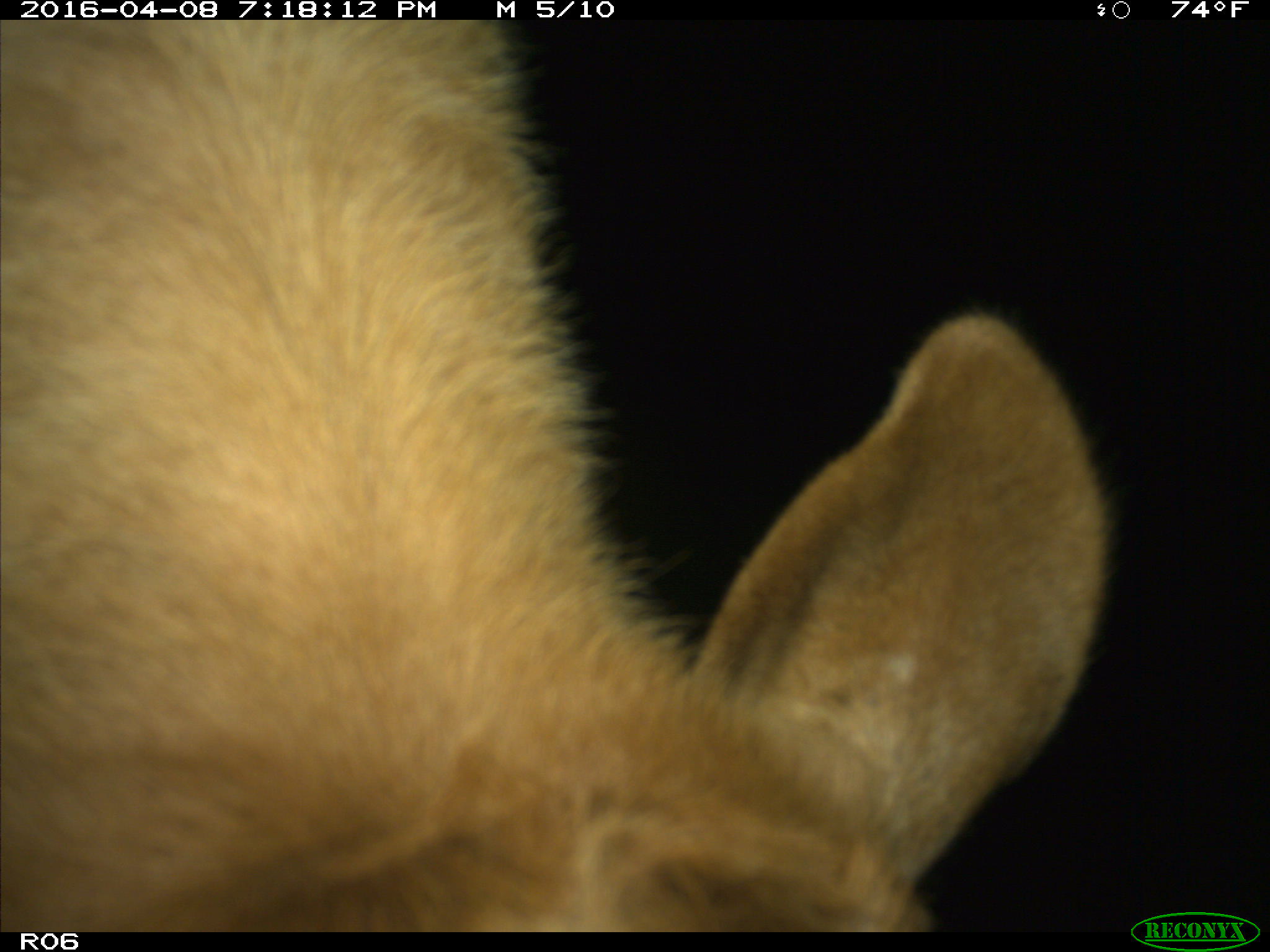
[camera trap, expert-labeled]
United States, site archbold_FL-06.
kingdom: Animalia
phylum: Chordata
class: Mammalia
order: Artiodactyla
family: Bovidae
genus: Bos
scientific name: Bos taurus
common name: domestic cow